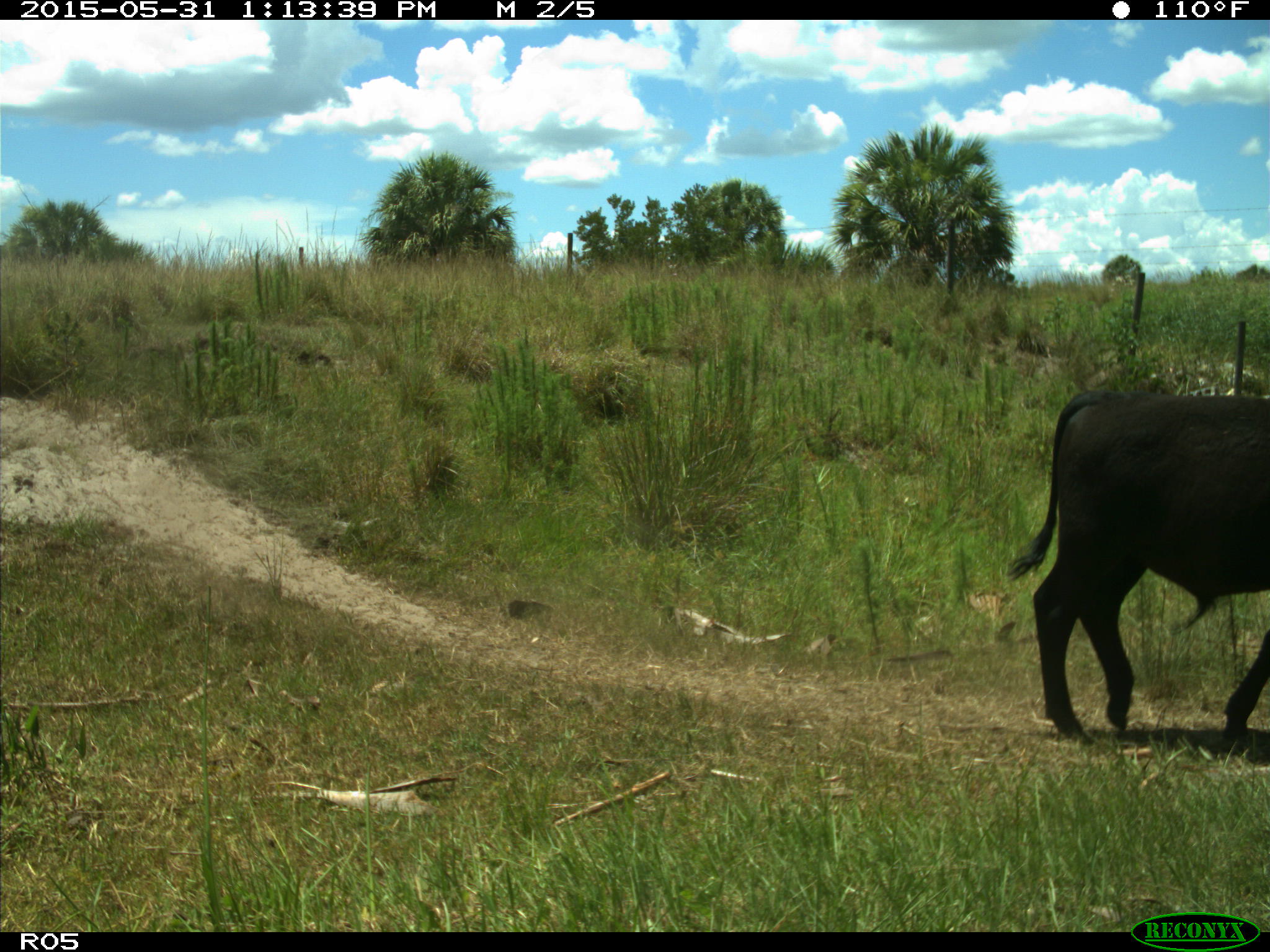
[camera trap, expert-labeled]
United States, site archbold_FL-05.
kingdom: Animalia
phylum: Chordata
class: Mammalia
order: Artiodactyla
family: Bovidae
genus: Bos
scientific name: Bos taurus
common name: domestic cow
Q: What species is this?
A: Bos taurus (domestic cow).